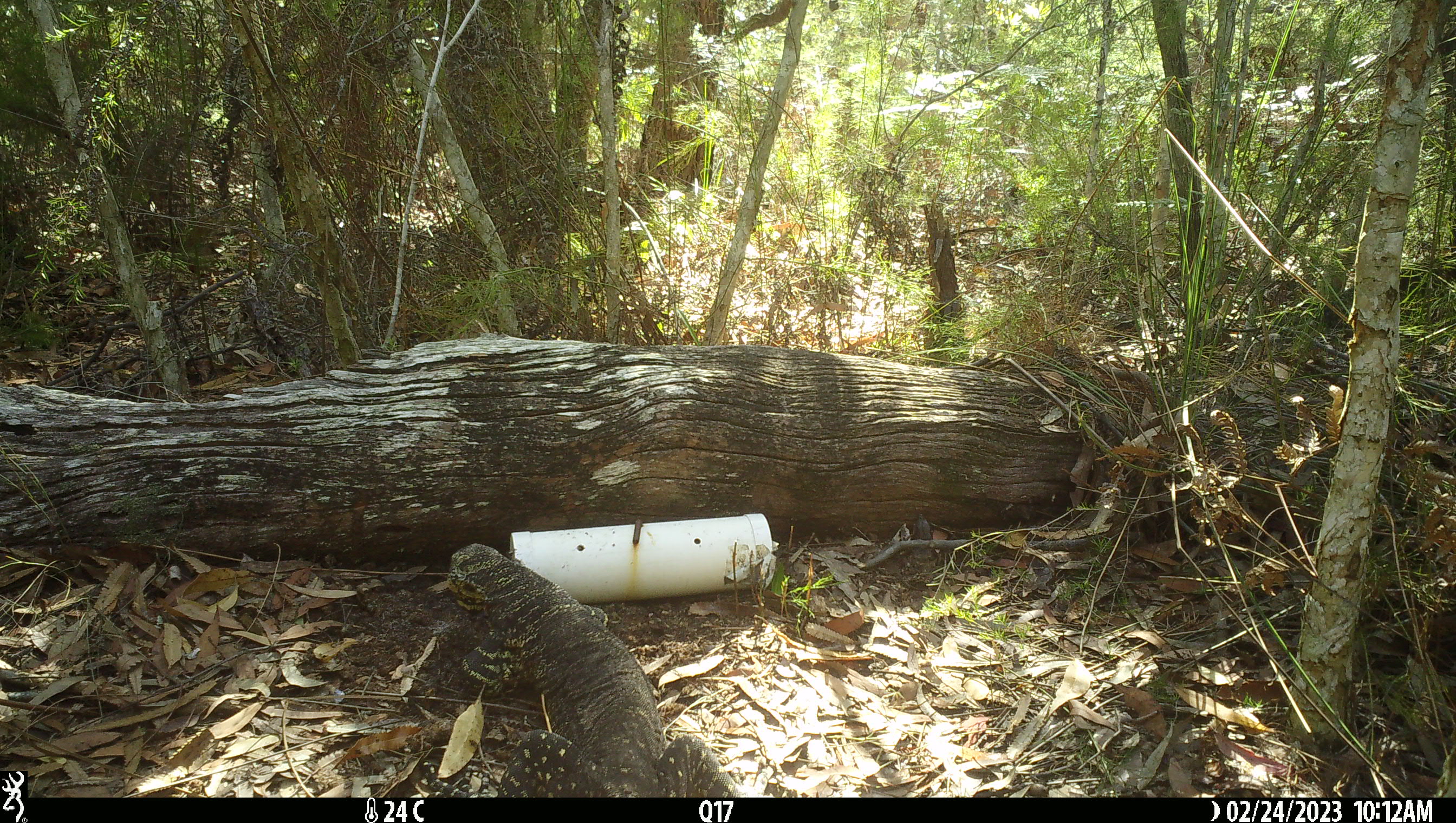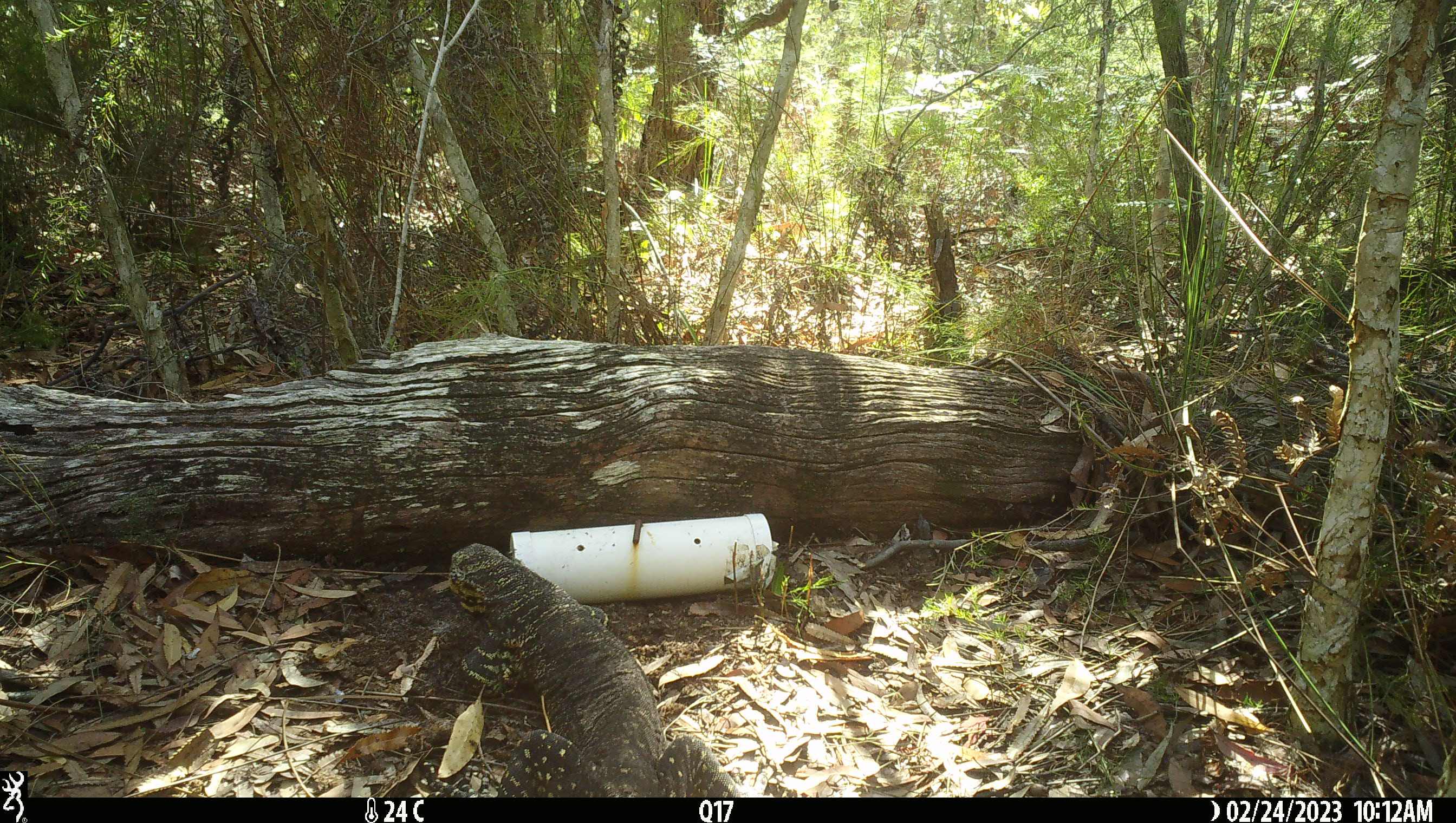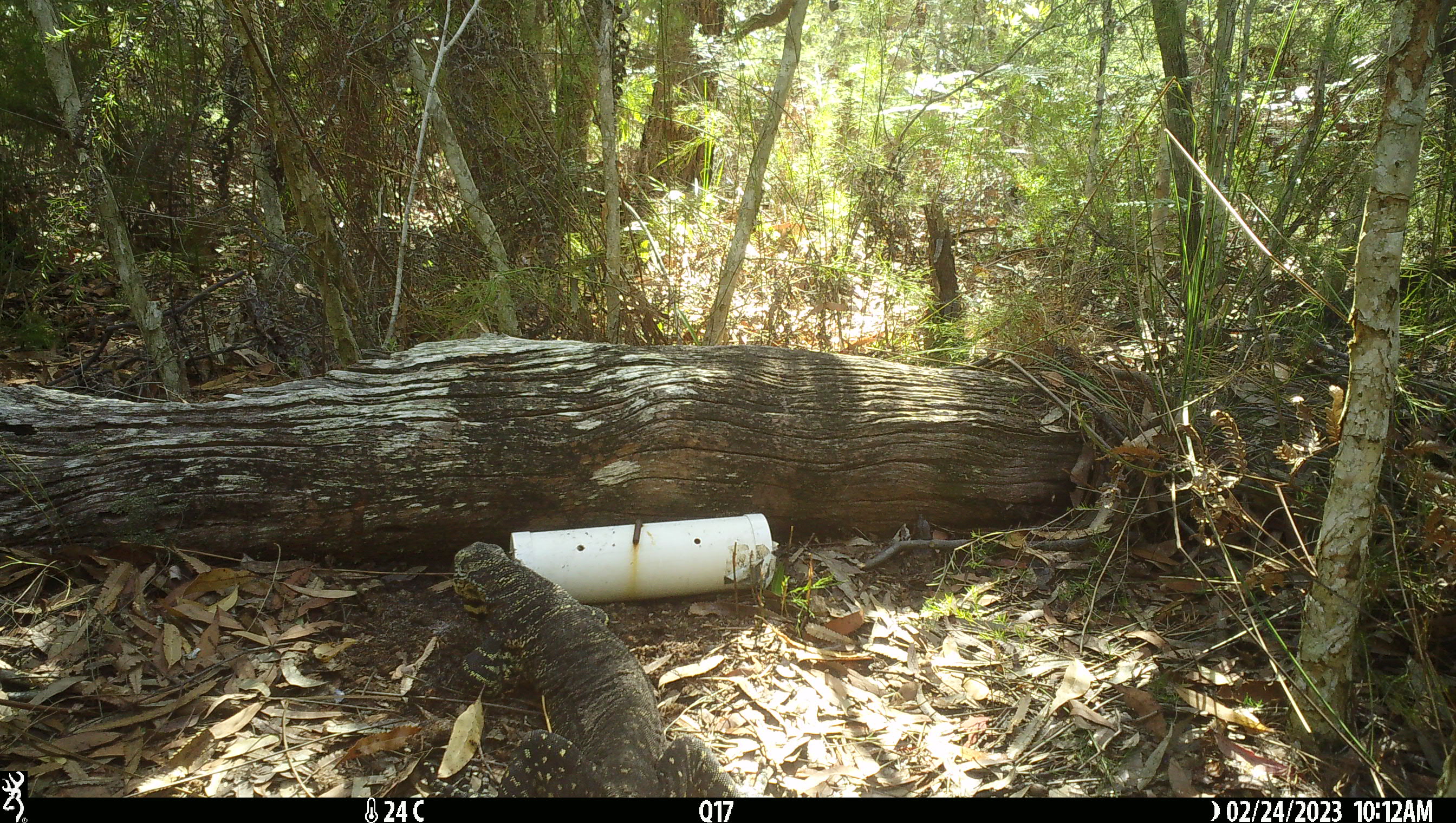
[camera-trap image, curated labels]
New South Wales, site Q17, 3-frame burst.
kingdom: Animalia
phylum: Chordata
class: Reptilia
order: Squamata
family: Varanidae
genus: Varanus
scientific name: Varanus varius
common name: lace monitor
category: goanna